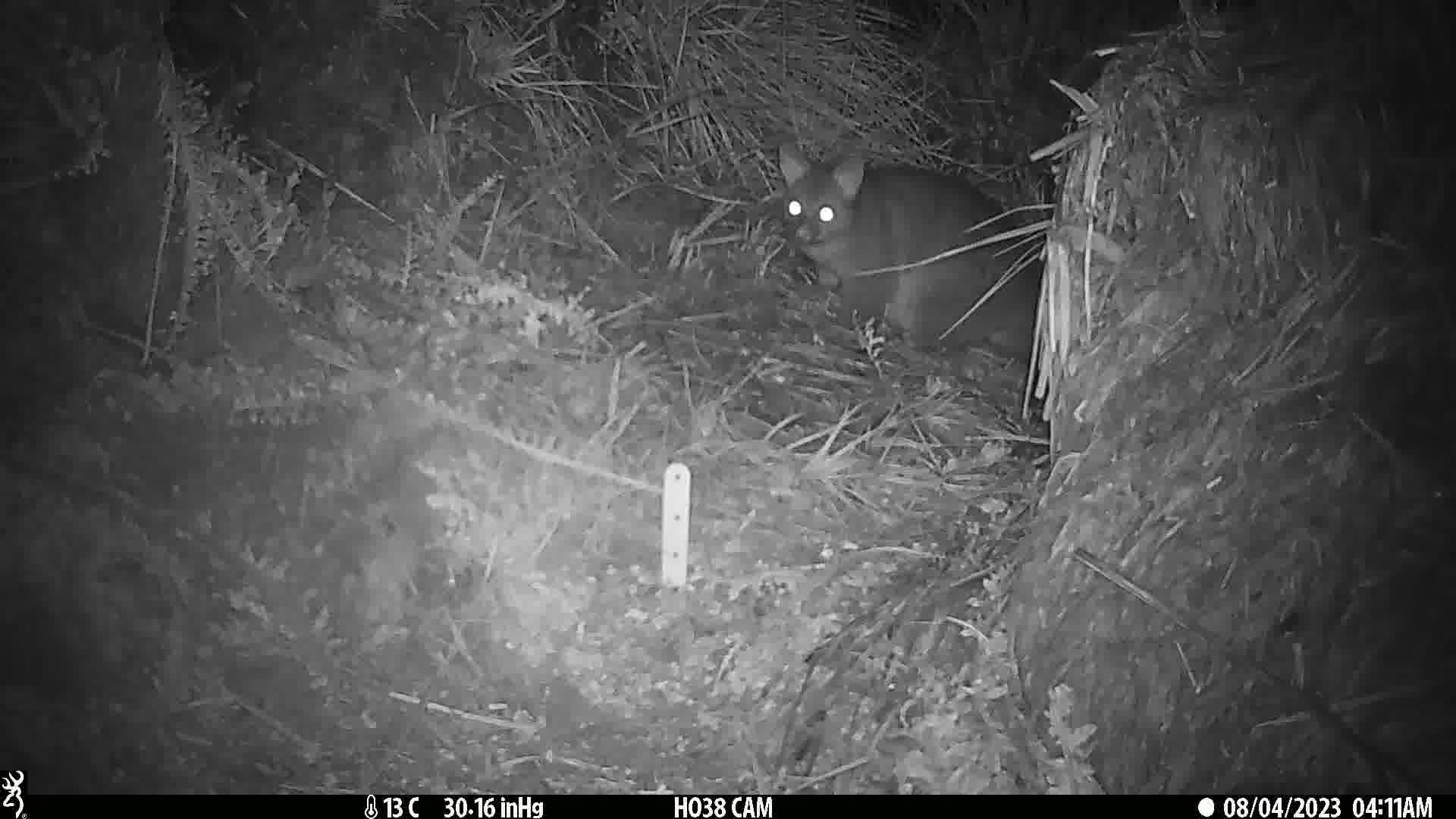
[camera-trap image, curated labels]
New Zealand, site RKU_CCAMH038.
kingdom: Animalia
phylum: Chordata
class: Mammalia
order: Diprotodontia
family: Phalangeridae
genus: Trichosurus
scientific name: Trichosurus vulpecula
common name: common brushtail possum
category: possum